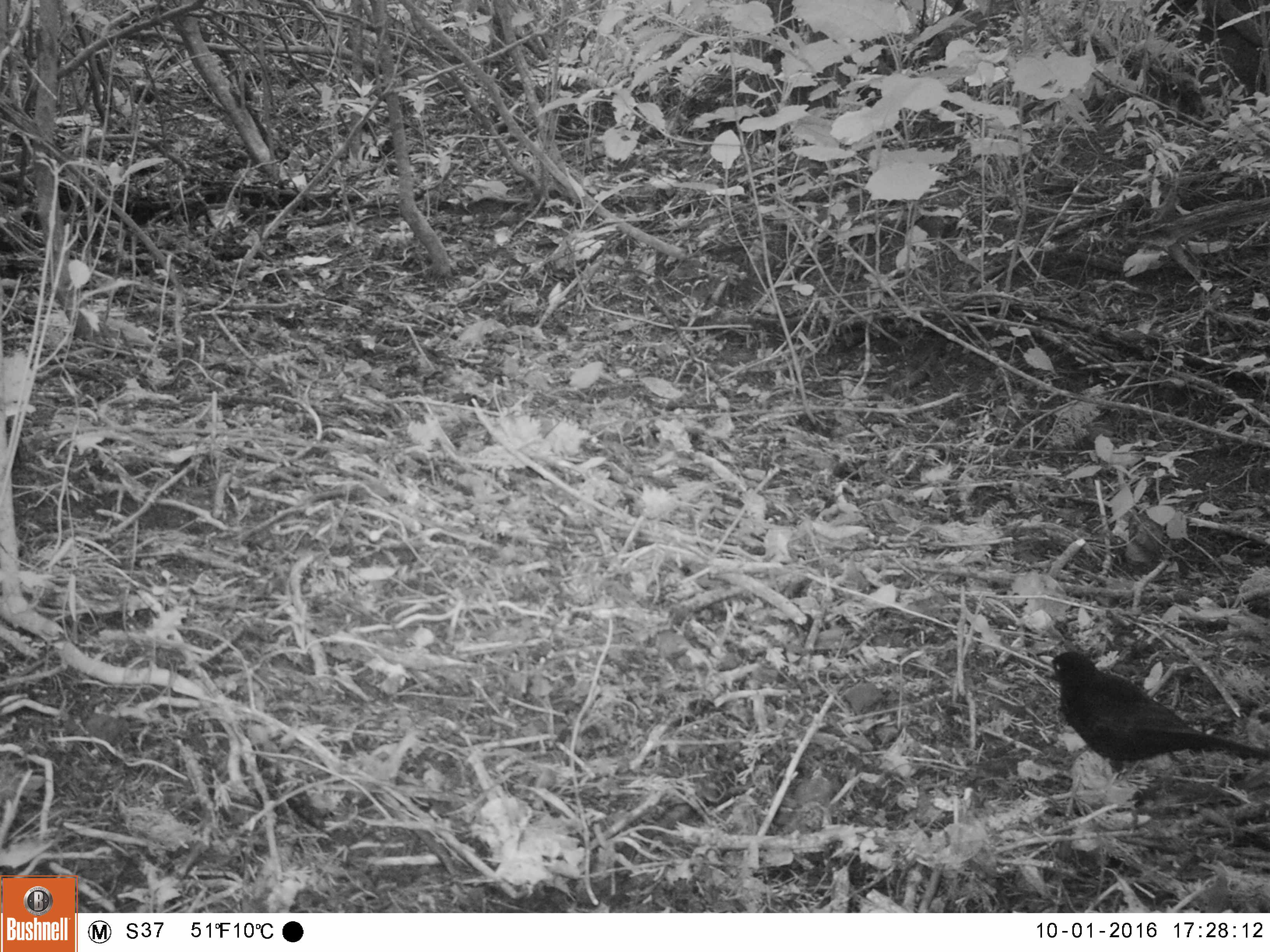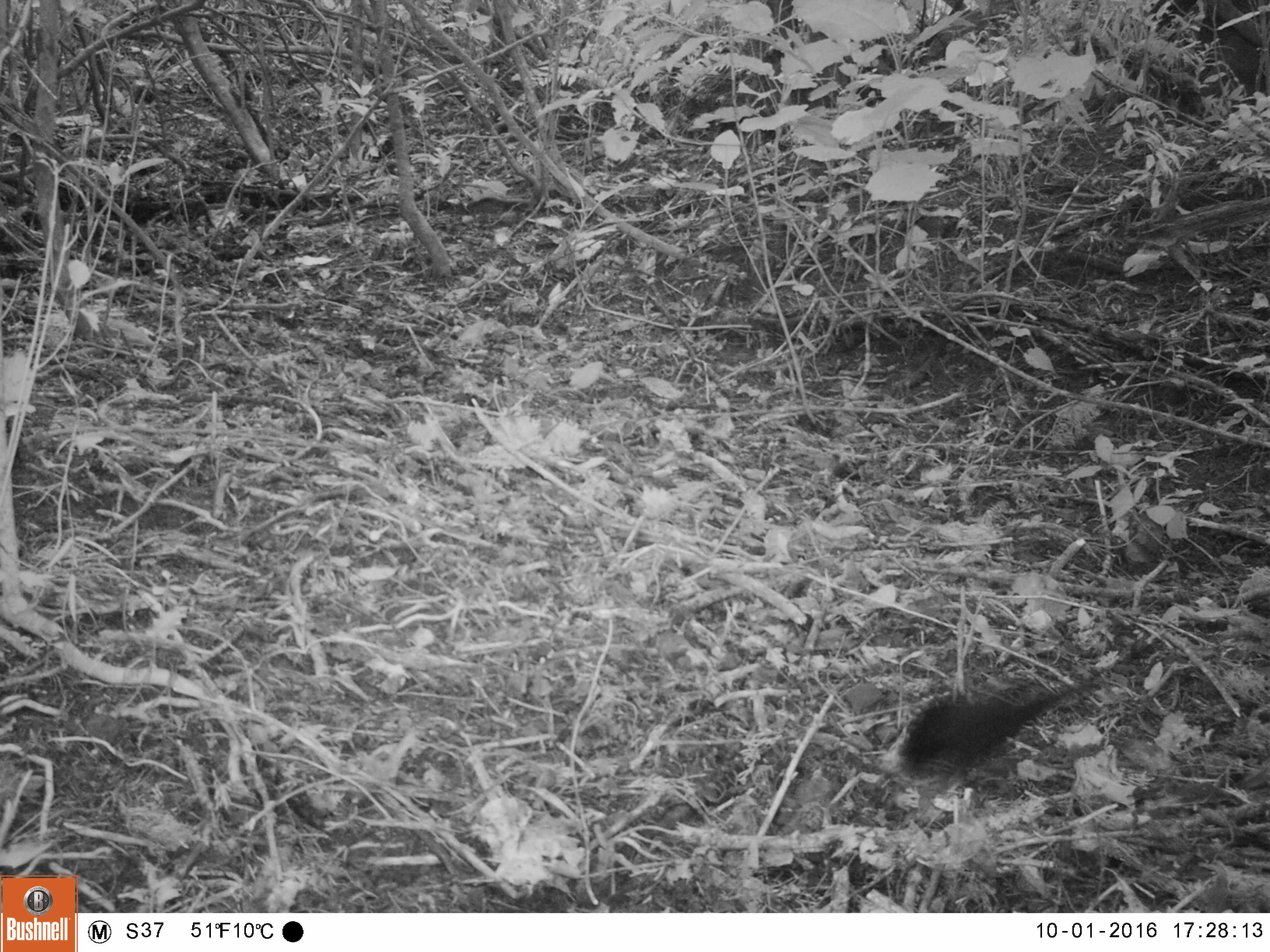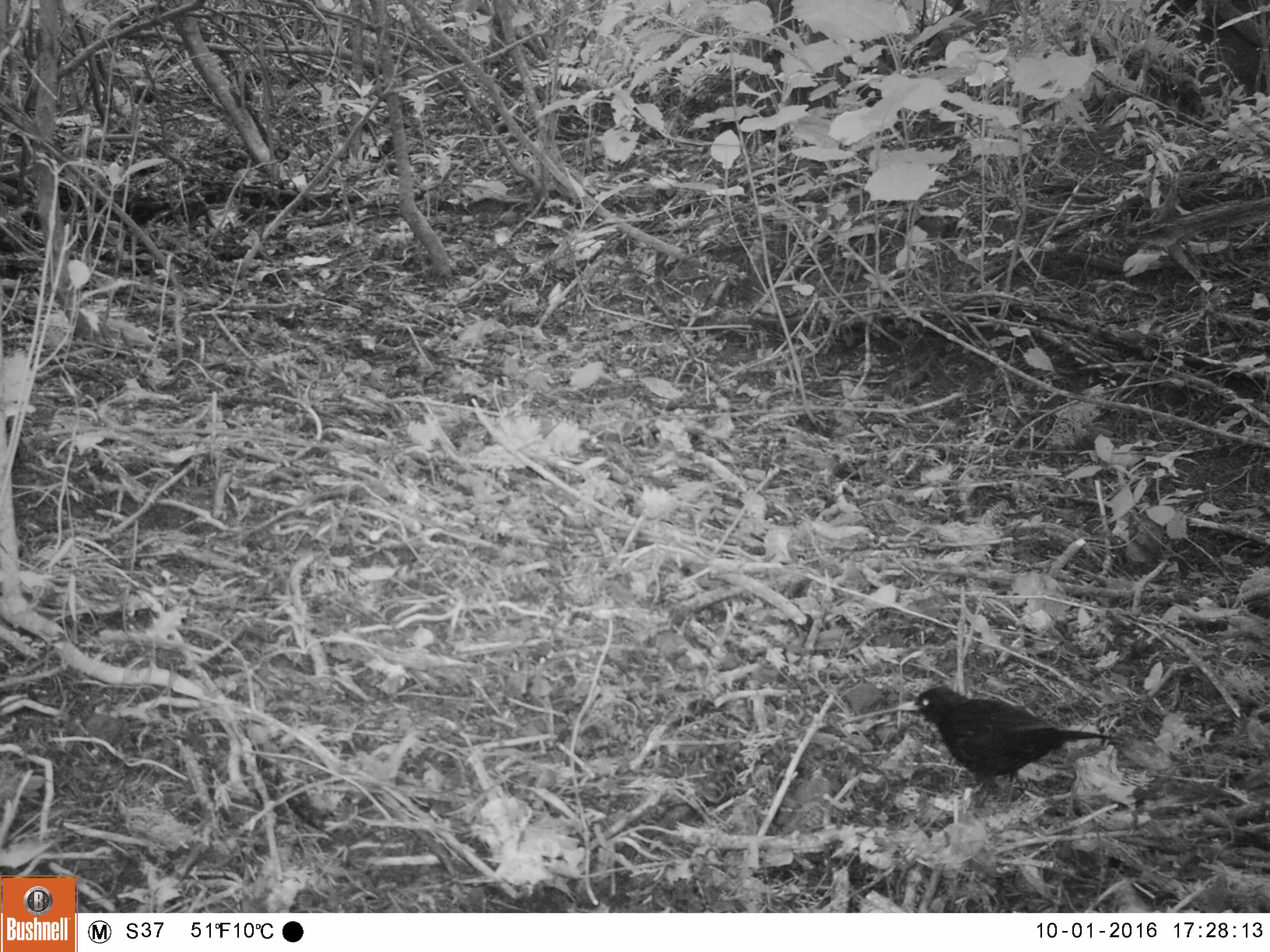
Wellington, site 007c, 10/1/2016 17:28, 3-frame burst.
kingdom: Animalia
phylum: Chordata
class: Aves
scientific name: Aves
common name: bird